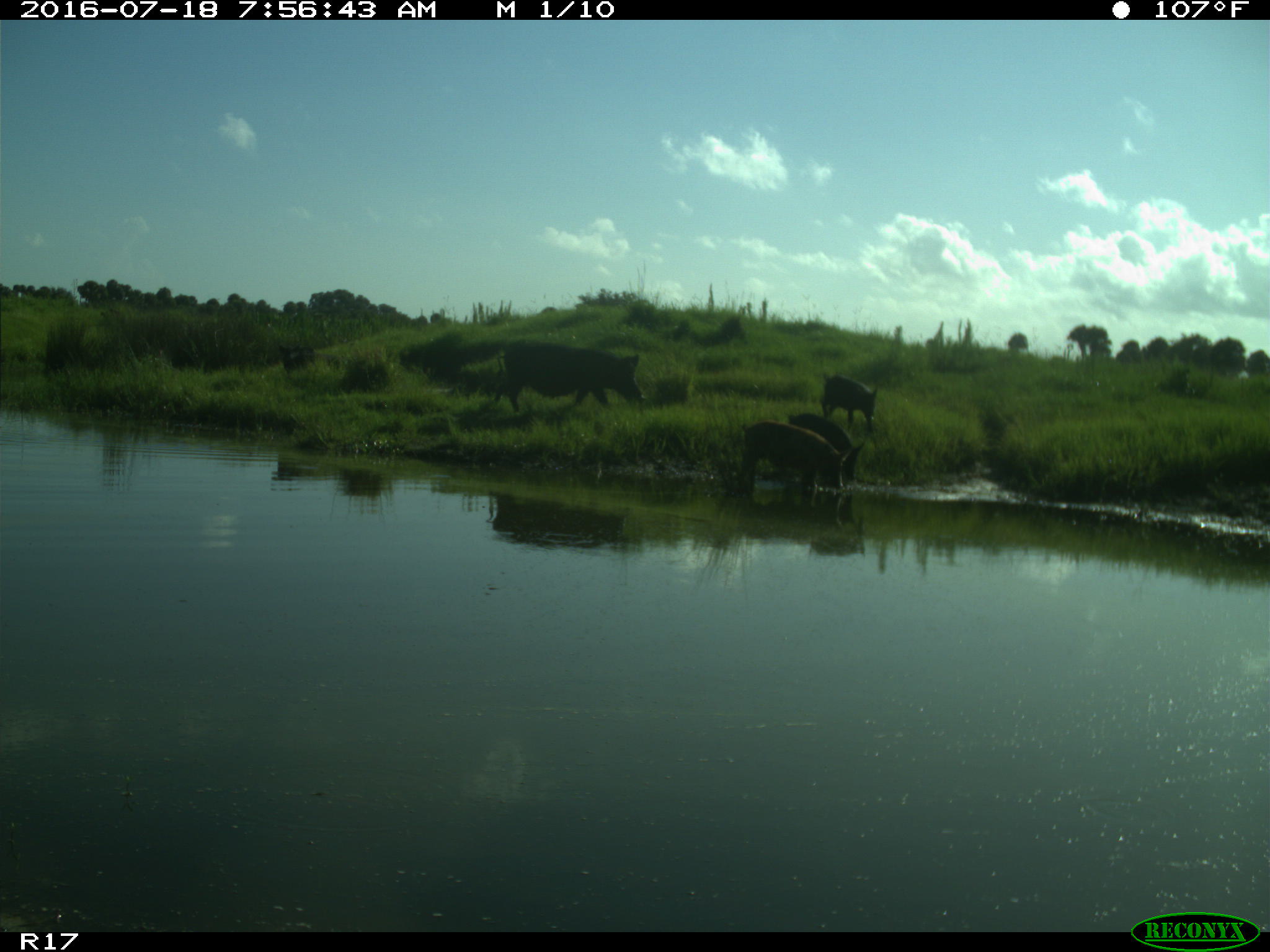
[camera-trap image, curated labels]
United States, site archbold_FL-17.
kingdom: Animalia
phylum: Chordata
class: Mammalia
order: Artiodactyla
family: Suidae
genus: Sus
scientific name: Sus scrofa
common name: wild boar